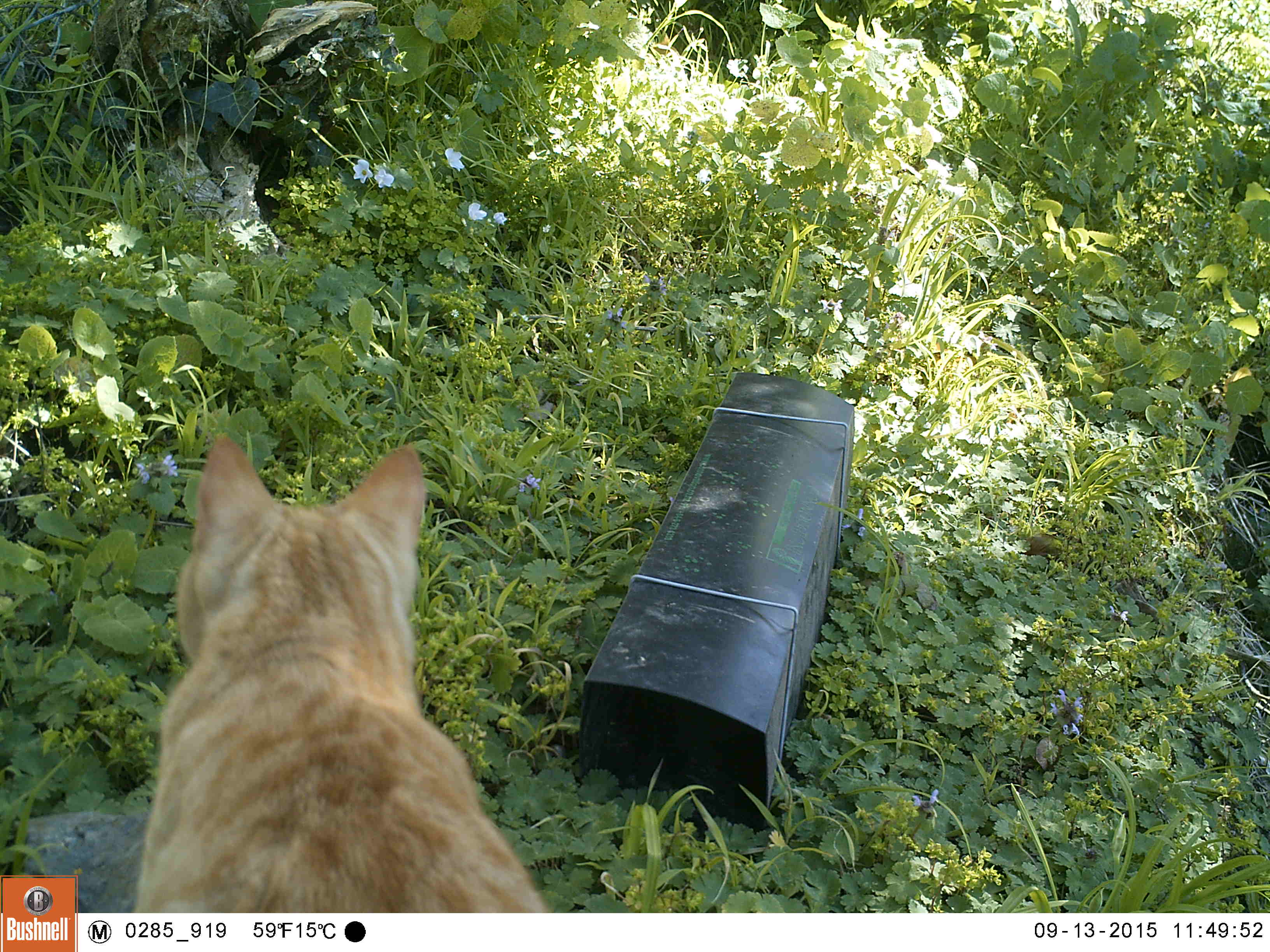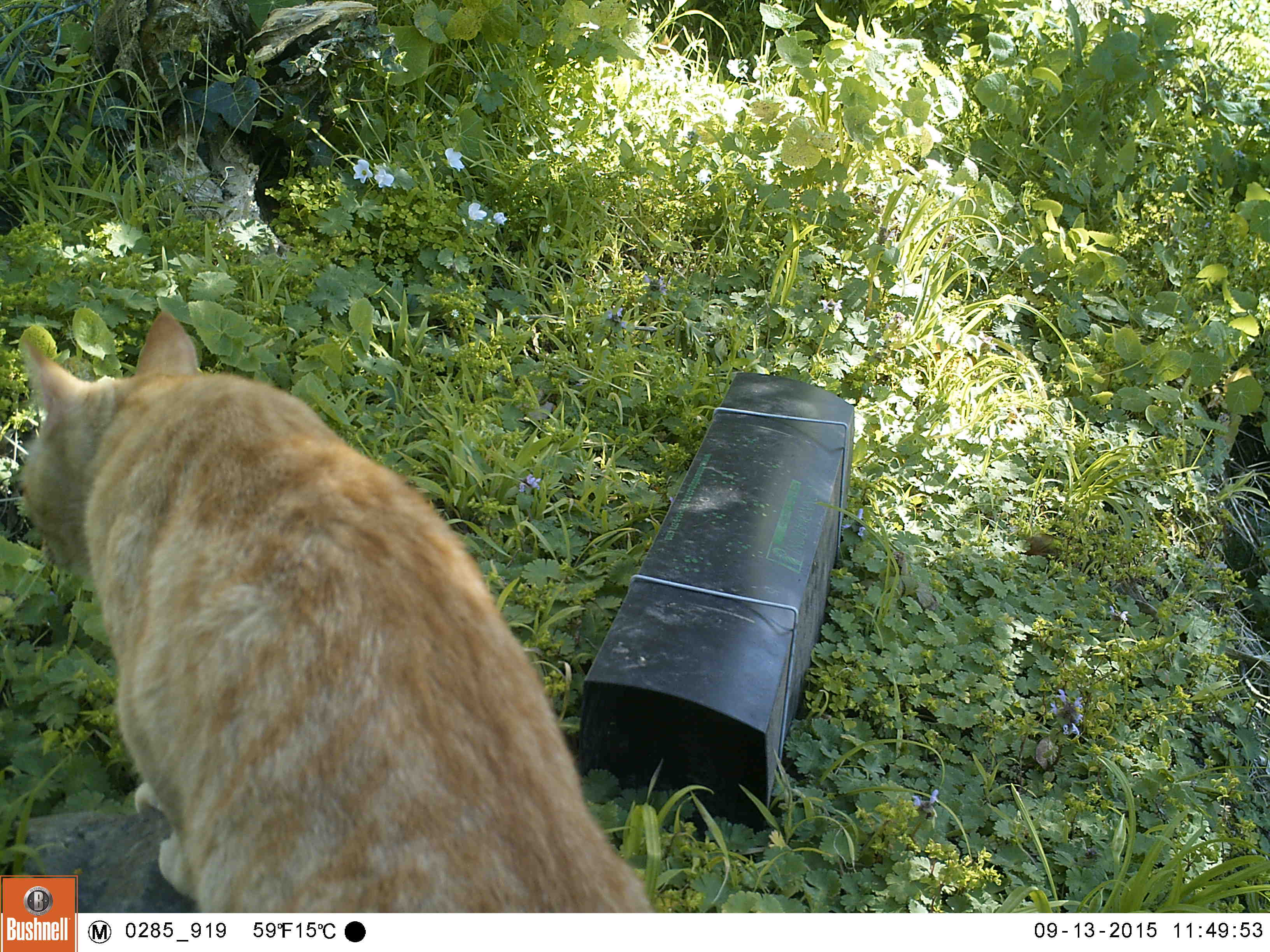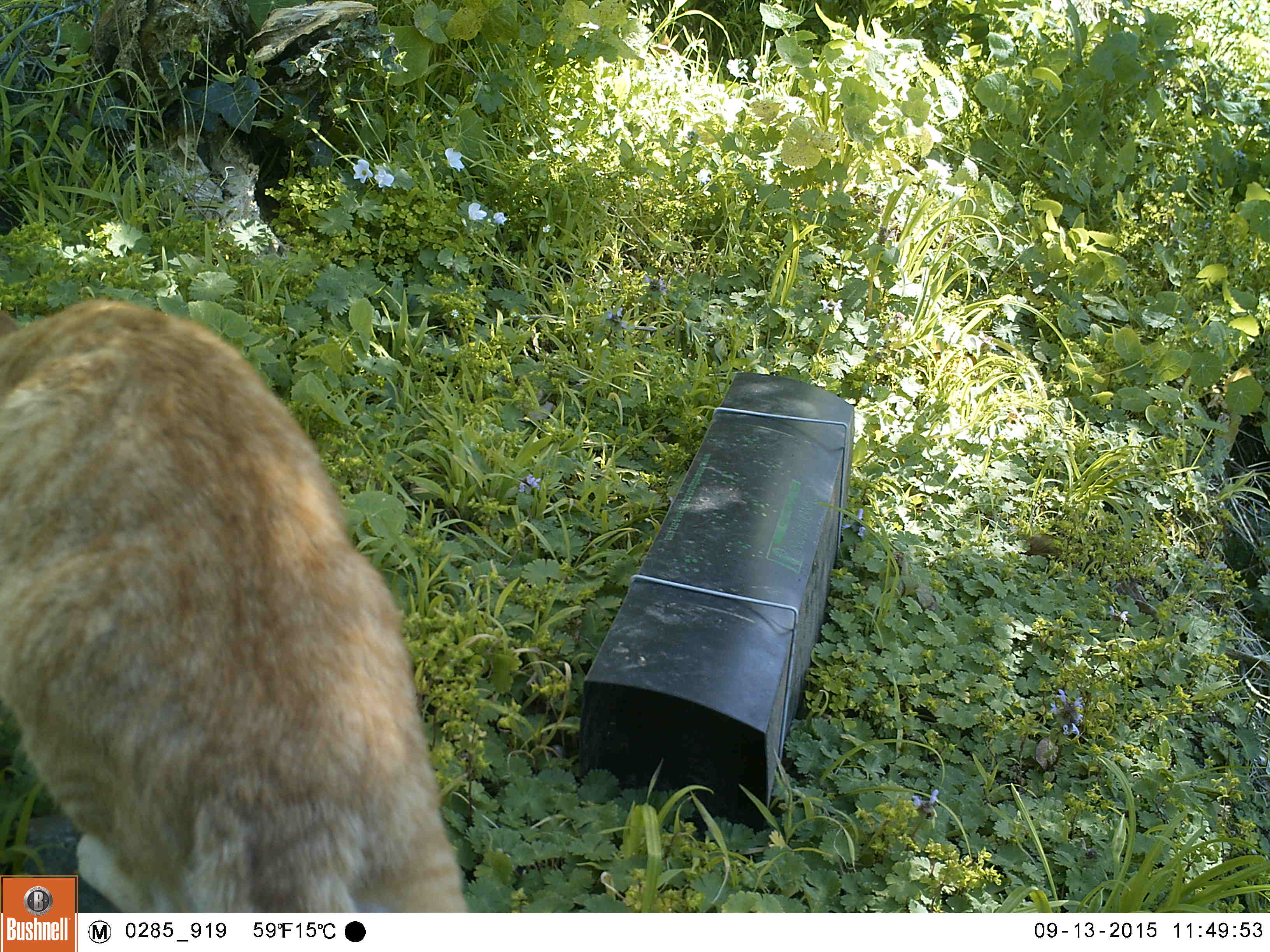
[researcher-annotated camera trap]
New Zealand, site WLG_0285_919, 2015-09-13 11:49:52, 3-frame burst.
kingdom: Animalia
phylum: Chordata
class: Mammalia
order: Carnivora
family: Felidae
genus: Felis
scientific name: Felis catus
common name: domestic cat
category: cat